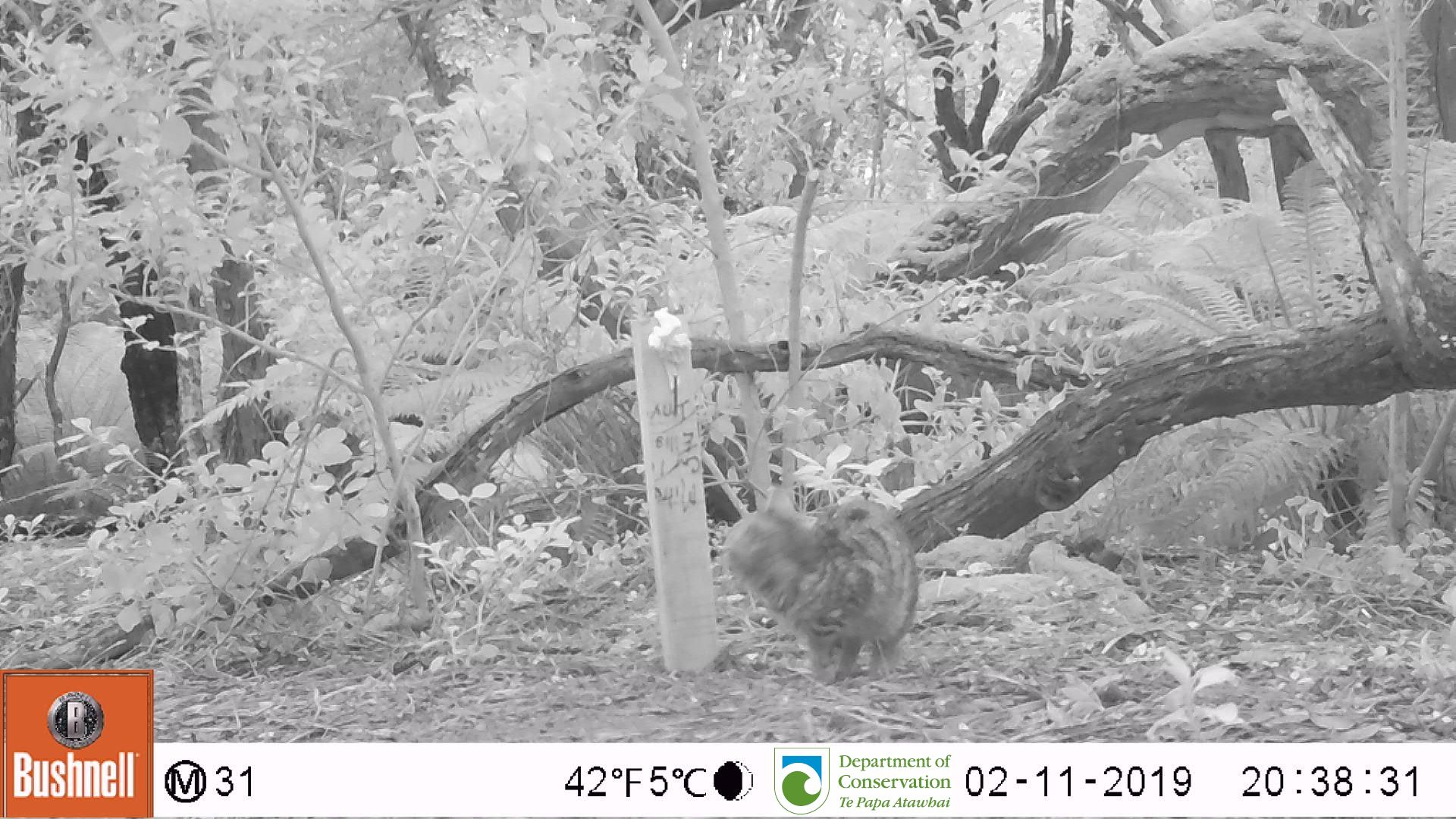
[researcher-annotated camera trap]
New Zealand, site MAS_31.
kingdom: Animalia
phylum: Chordata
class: Mammalia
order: Carnivora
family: Felidae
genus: Felis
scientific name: Felis catus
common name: domestic cat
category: cat